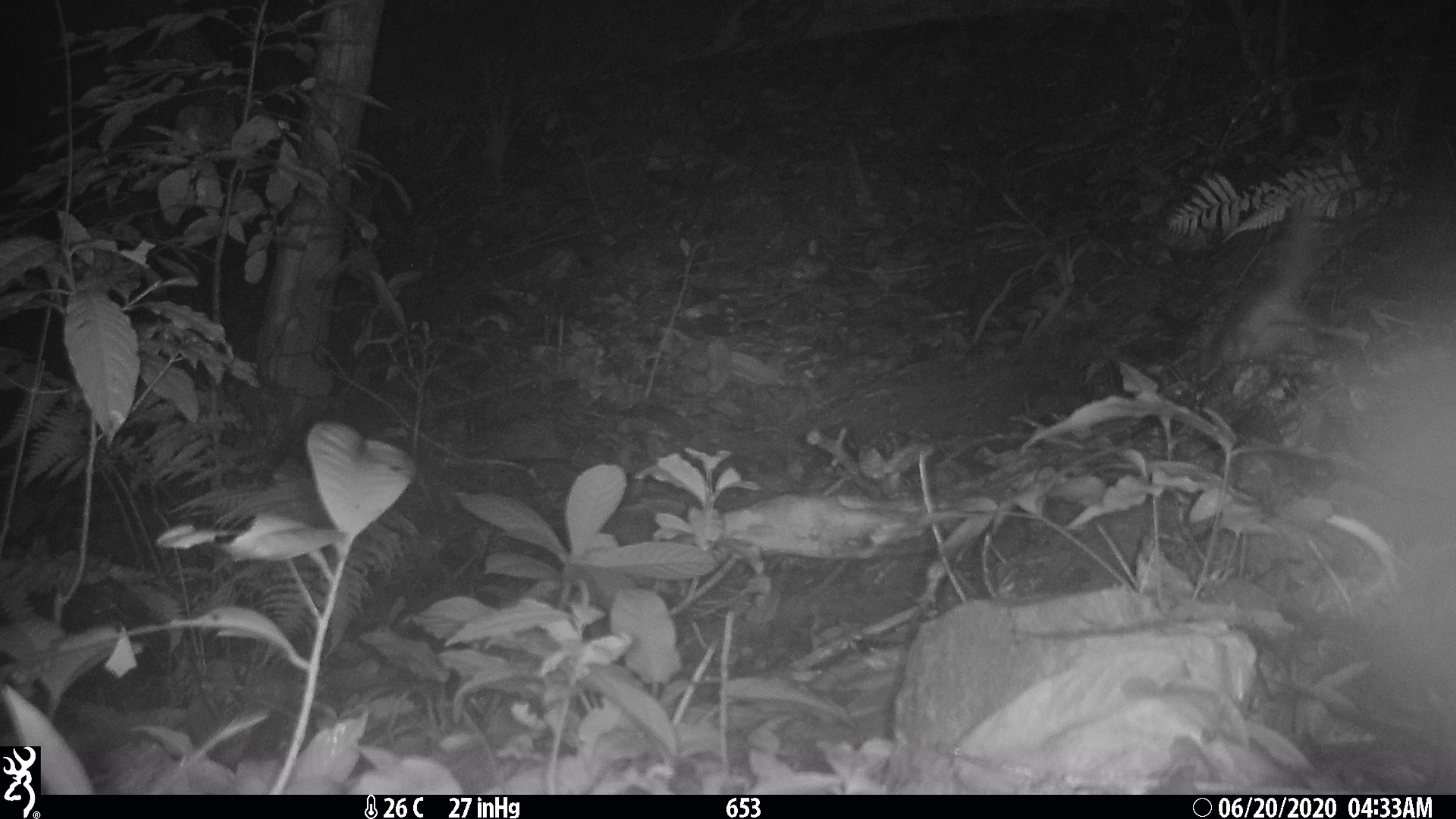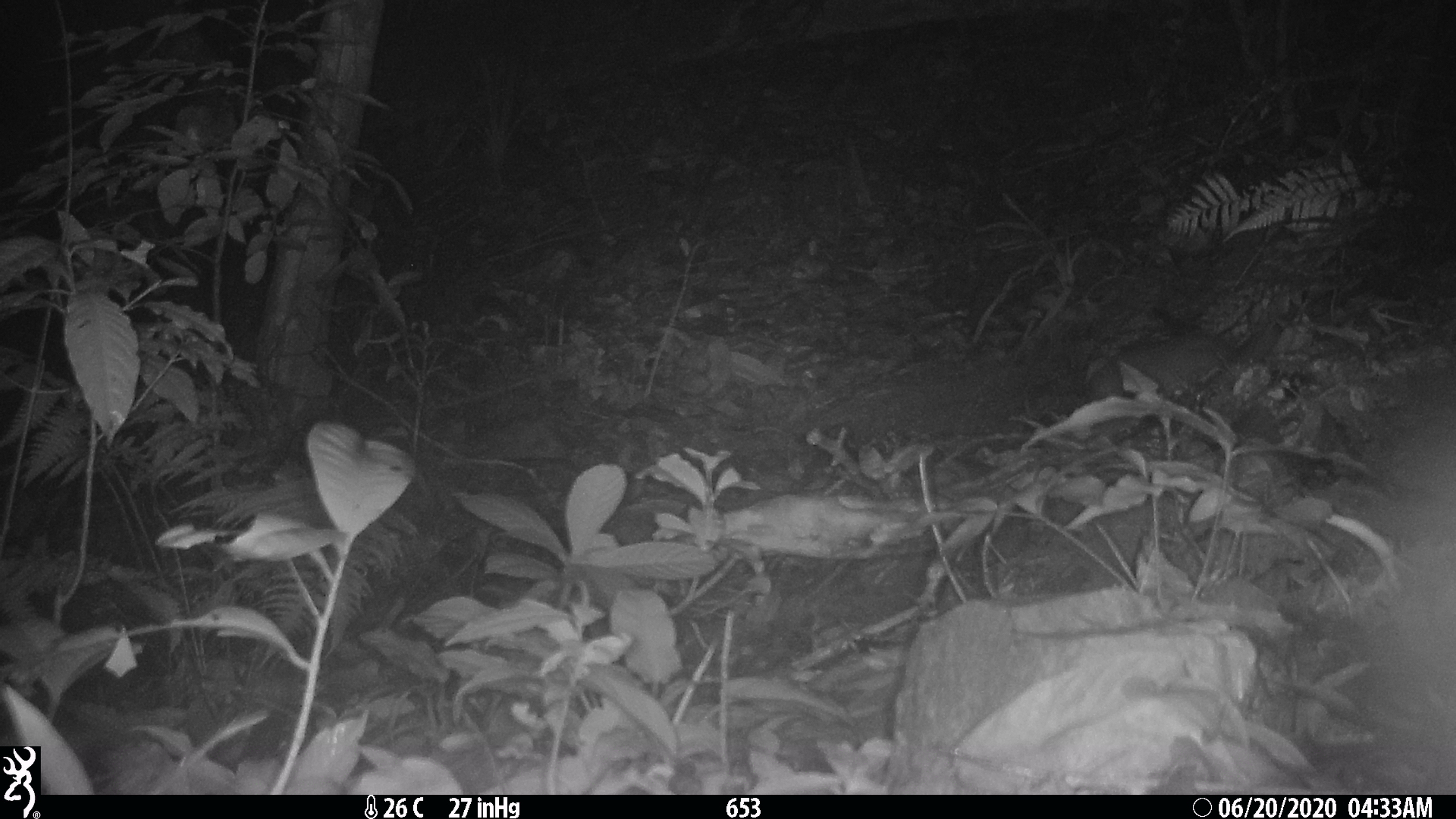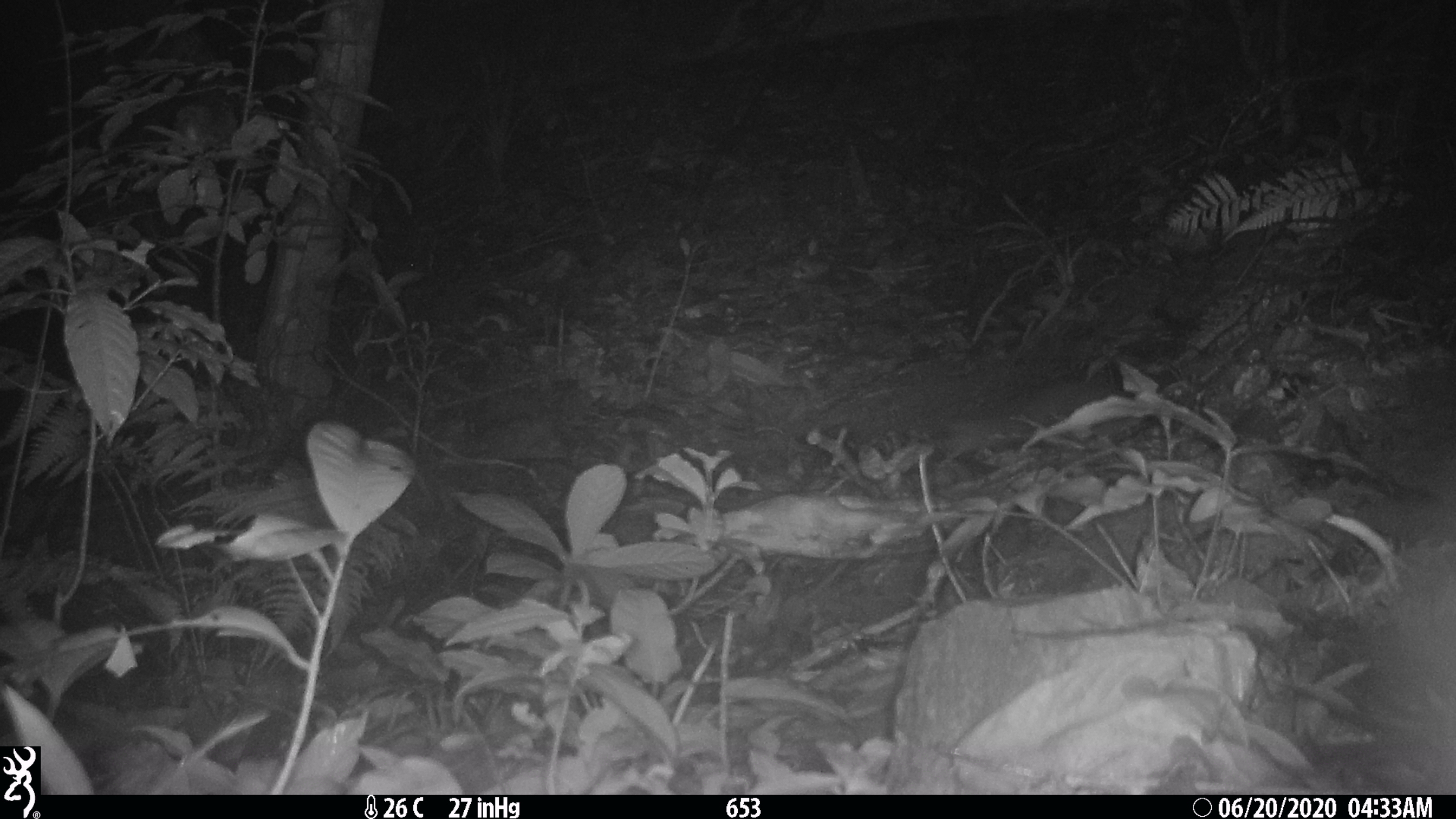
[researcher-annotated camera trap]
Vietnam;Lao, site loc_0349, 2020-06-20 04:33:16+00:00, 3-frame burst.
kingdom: Animalia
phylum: Chordata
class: Mammalia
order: Carnivora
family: Mustelidae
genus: Melogale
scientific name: Melogale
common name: ferret badger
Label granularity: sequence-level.